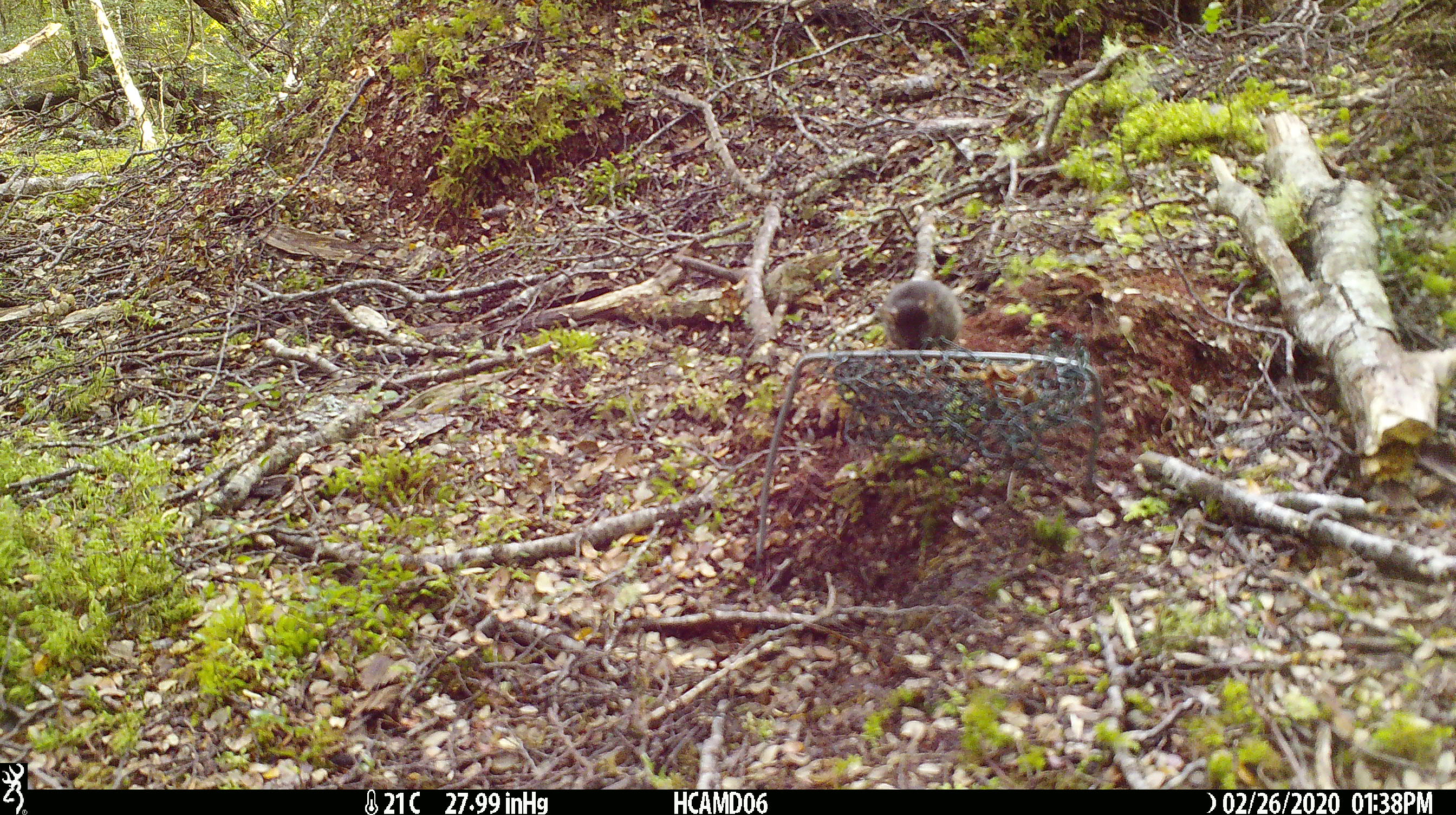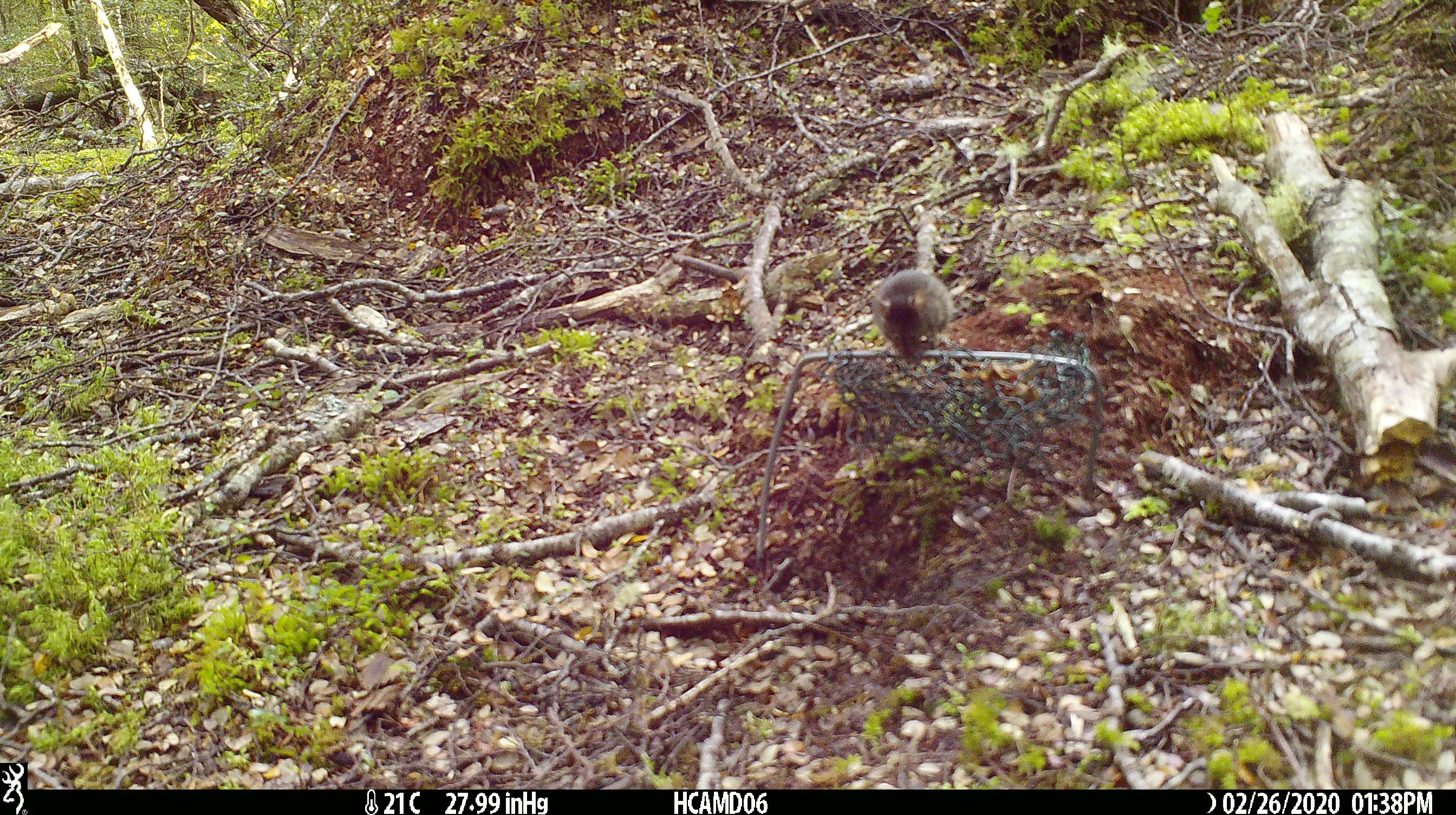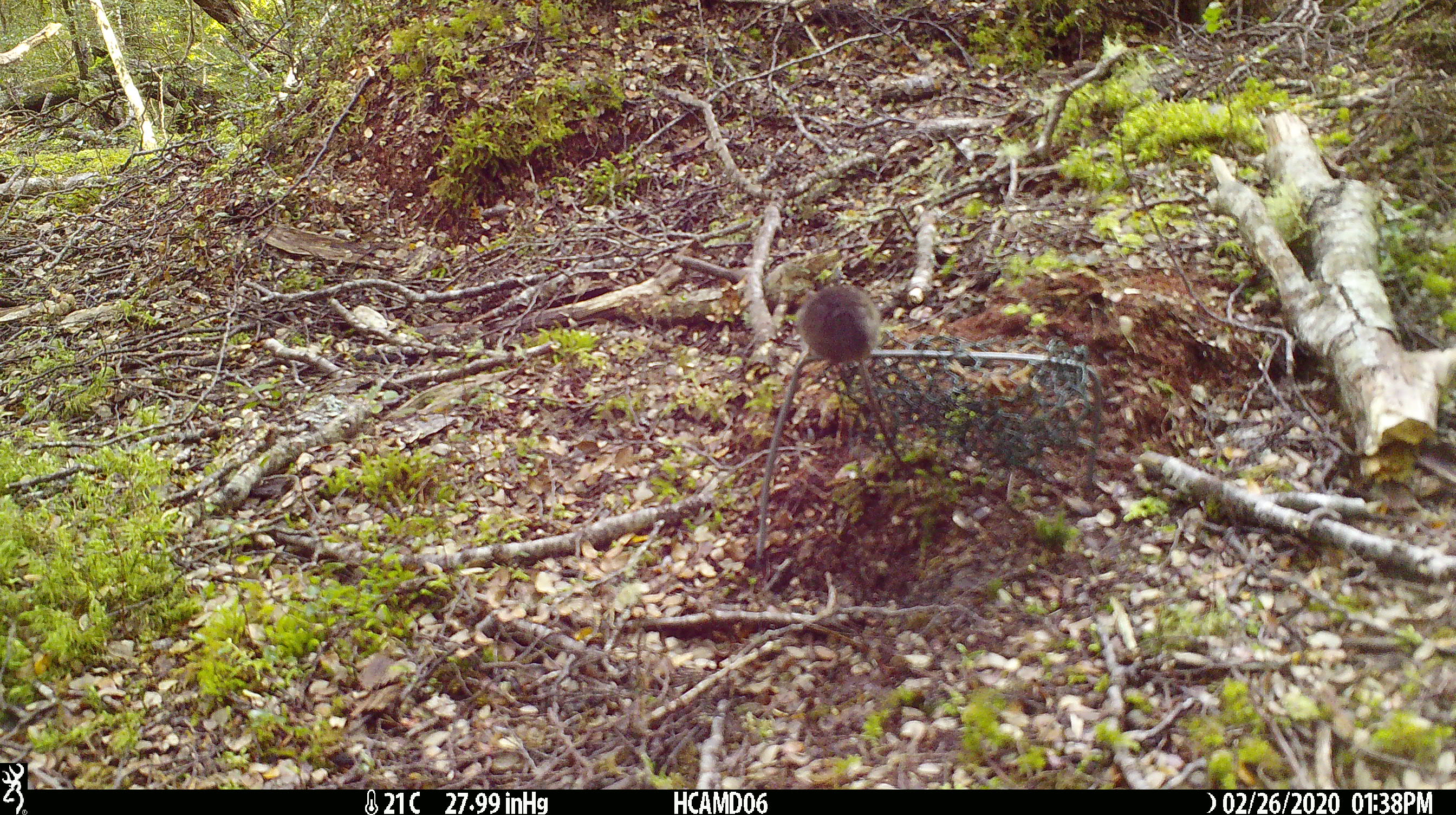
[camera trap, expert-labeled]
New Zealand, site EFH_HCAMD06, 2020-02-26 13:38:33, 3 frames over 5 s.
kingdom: Animalia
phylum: Chordata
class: Mammalia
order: Rodentia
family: Muridae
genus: Mus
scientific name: Mus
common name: mouse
Mouse (Mus).